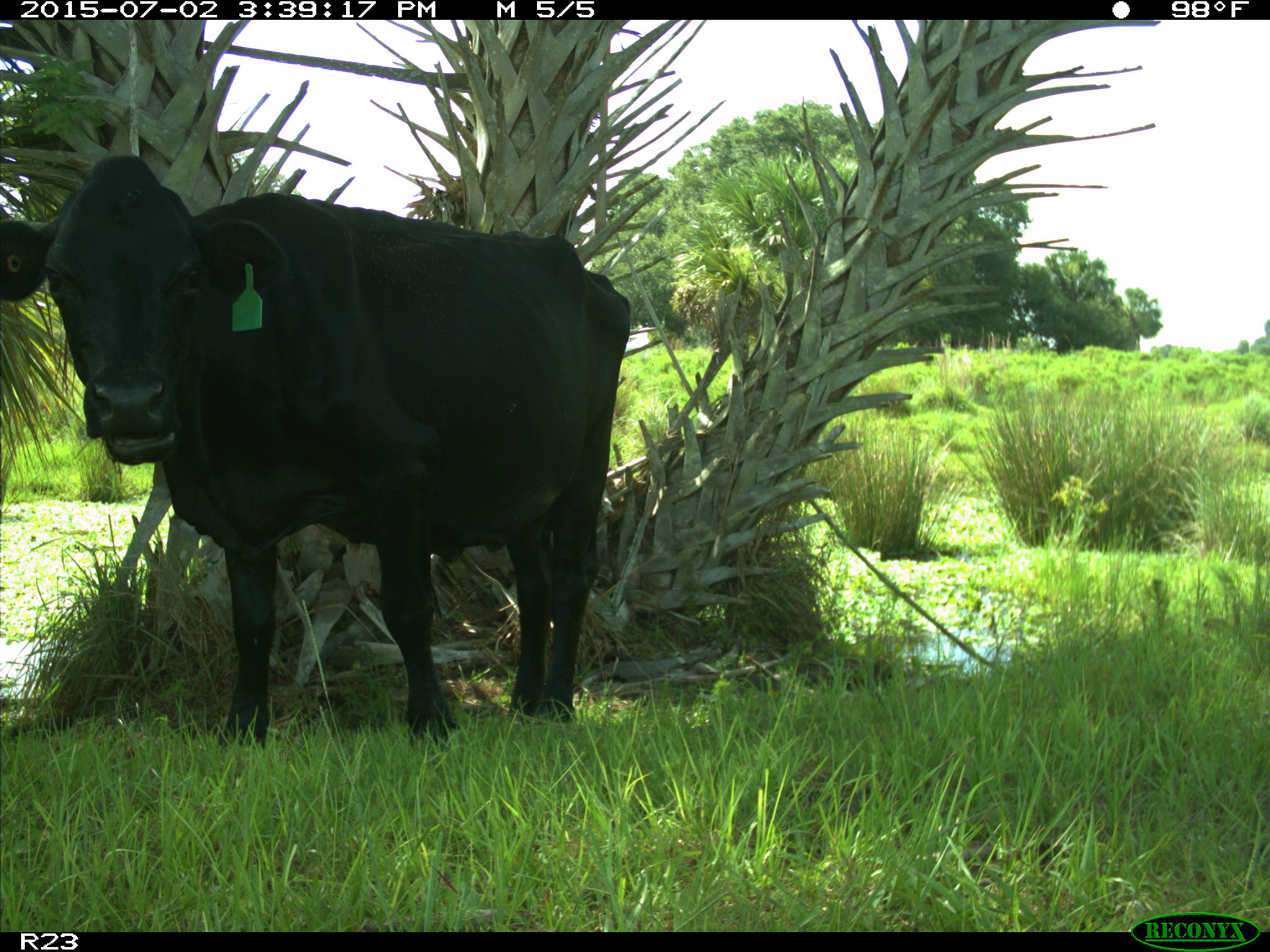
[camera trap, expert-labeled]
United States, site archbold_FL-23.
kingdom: Animalia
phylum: Chordata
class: Mammalia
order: Artiodactyla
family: Bovidae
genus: Bos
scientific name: Bos taurus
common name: domestic cow